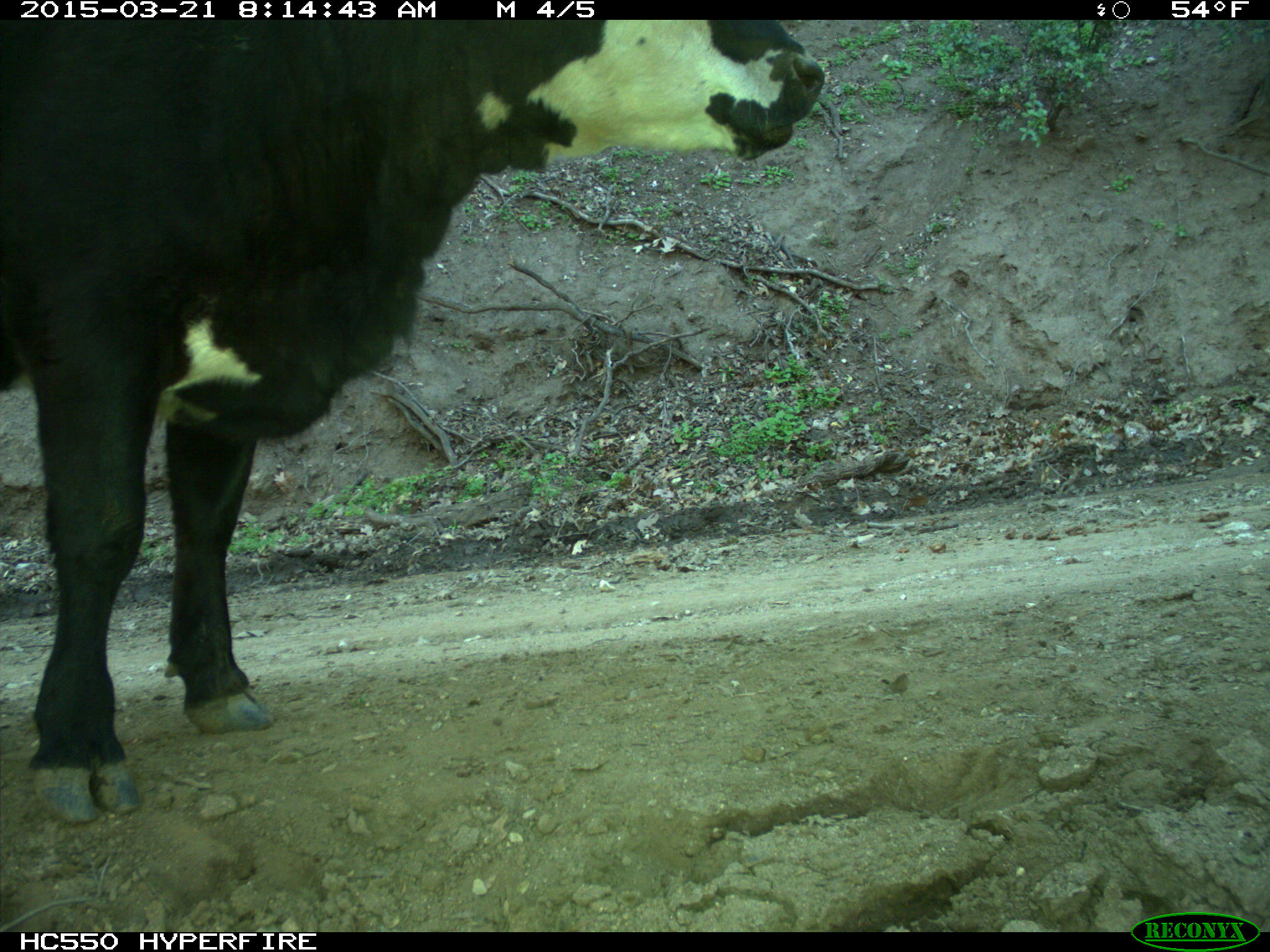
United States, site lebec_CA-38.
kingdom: Animalia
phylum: Chordata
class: Mammalia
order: Artiodactyla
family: Bovidae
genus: Bos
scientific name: Bos taurus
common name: domestic cow